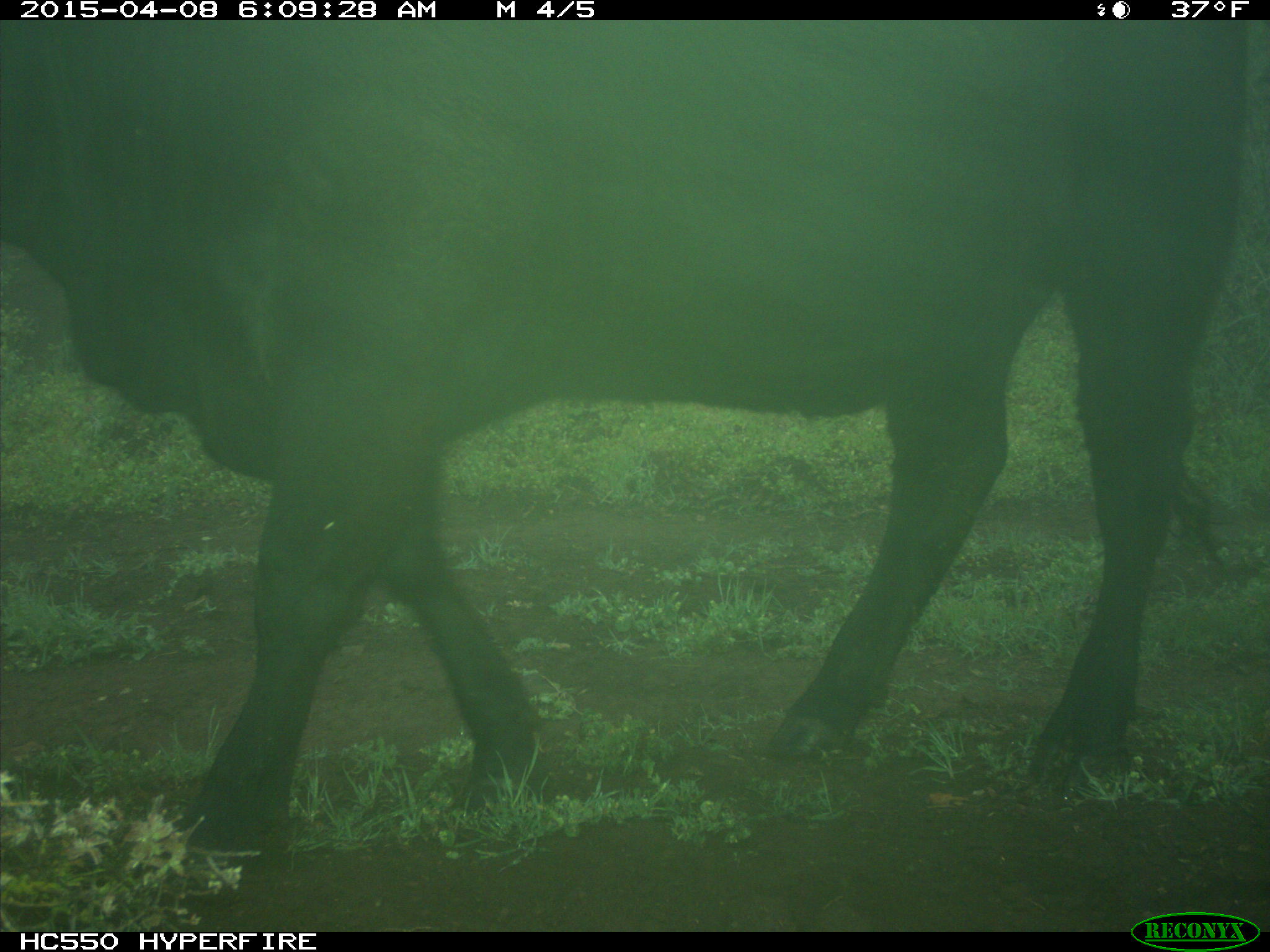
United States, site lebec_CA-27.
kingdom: Animalia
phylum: Chordata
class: Mammalia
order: Artiodactyla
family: Bovidae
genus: Bos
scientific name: Bos taurus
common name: domestic cow